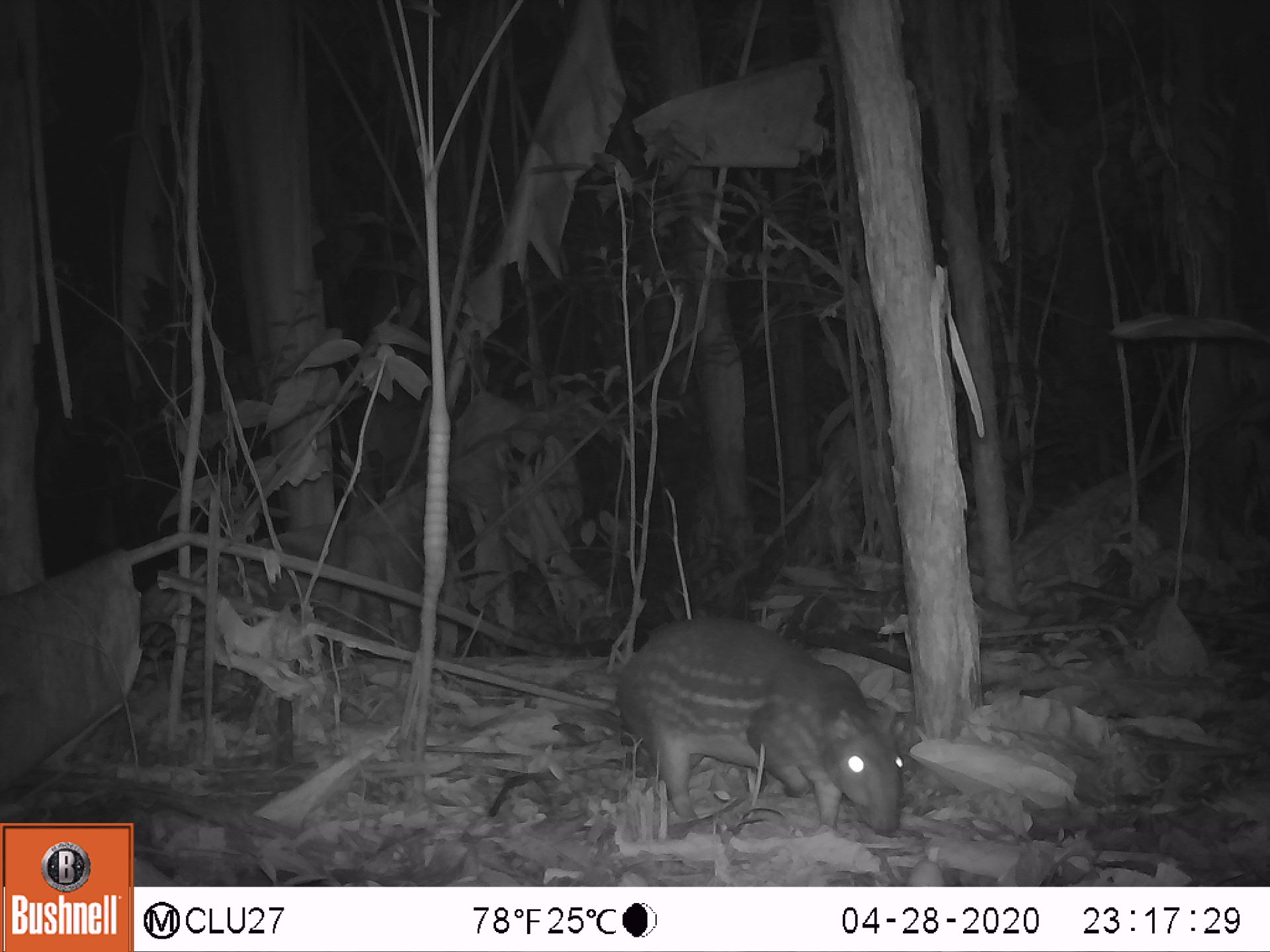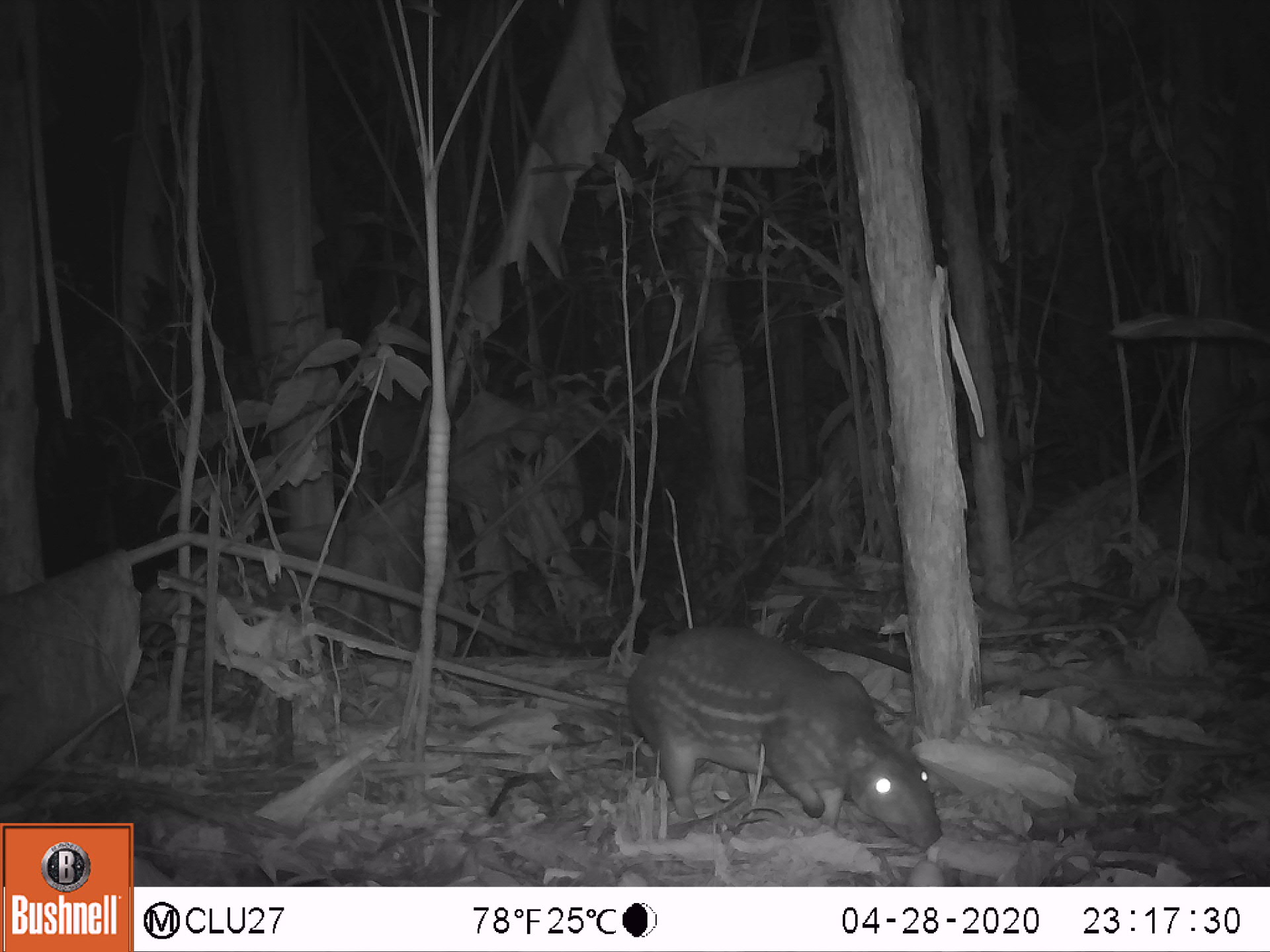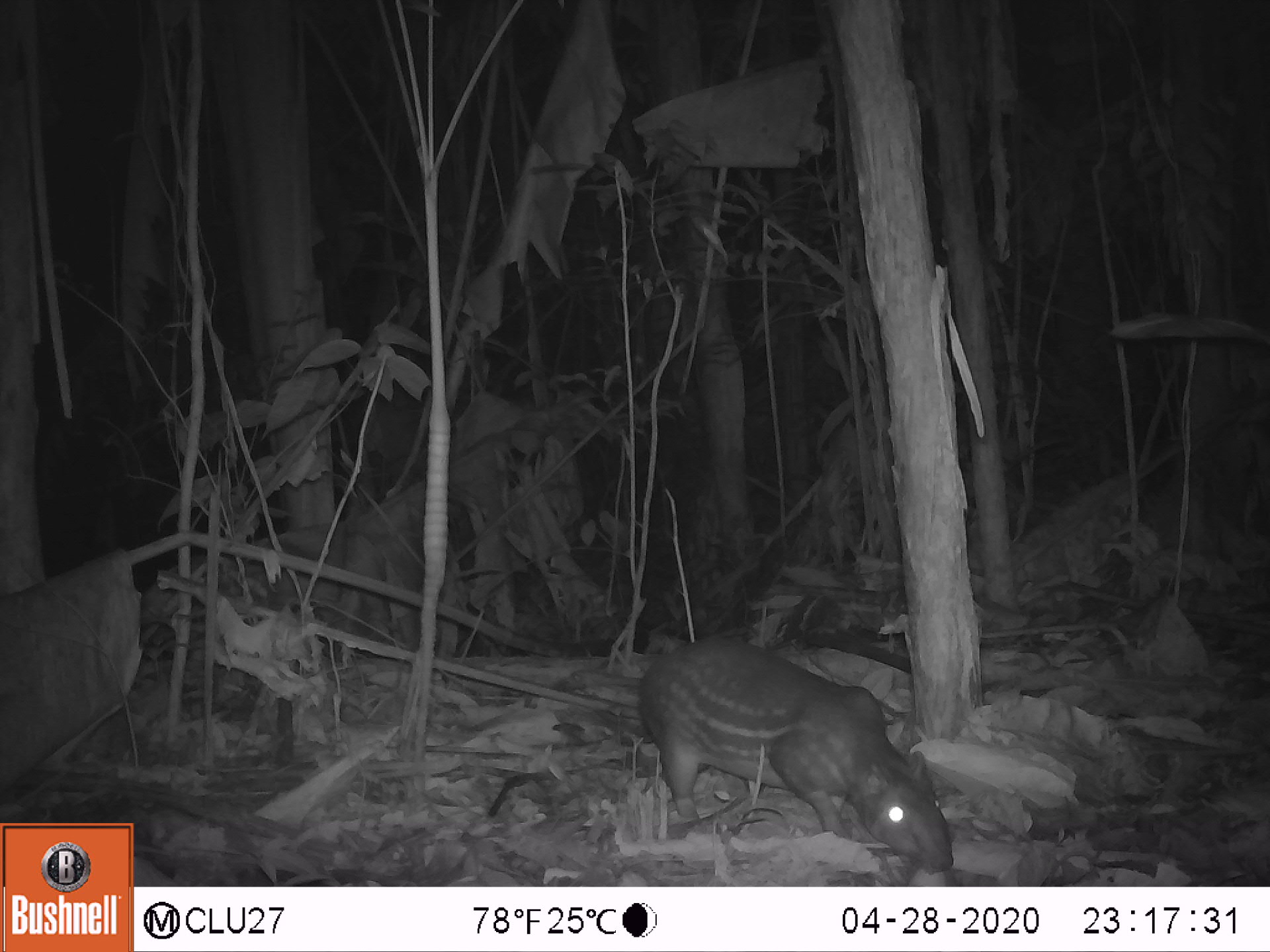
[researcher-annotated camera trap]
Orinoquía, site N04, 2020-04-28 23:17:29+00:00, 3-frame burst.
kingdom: Animalia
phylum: Chordata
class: Mammalia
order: Rodentia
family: Cuniculidae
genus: Cuniculus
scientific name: Cuniculus paca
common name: spotted paca